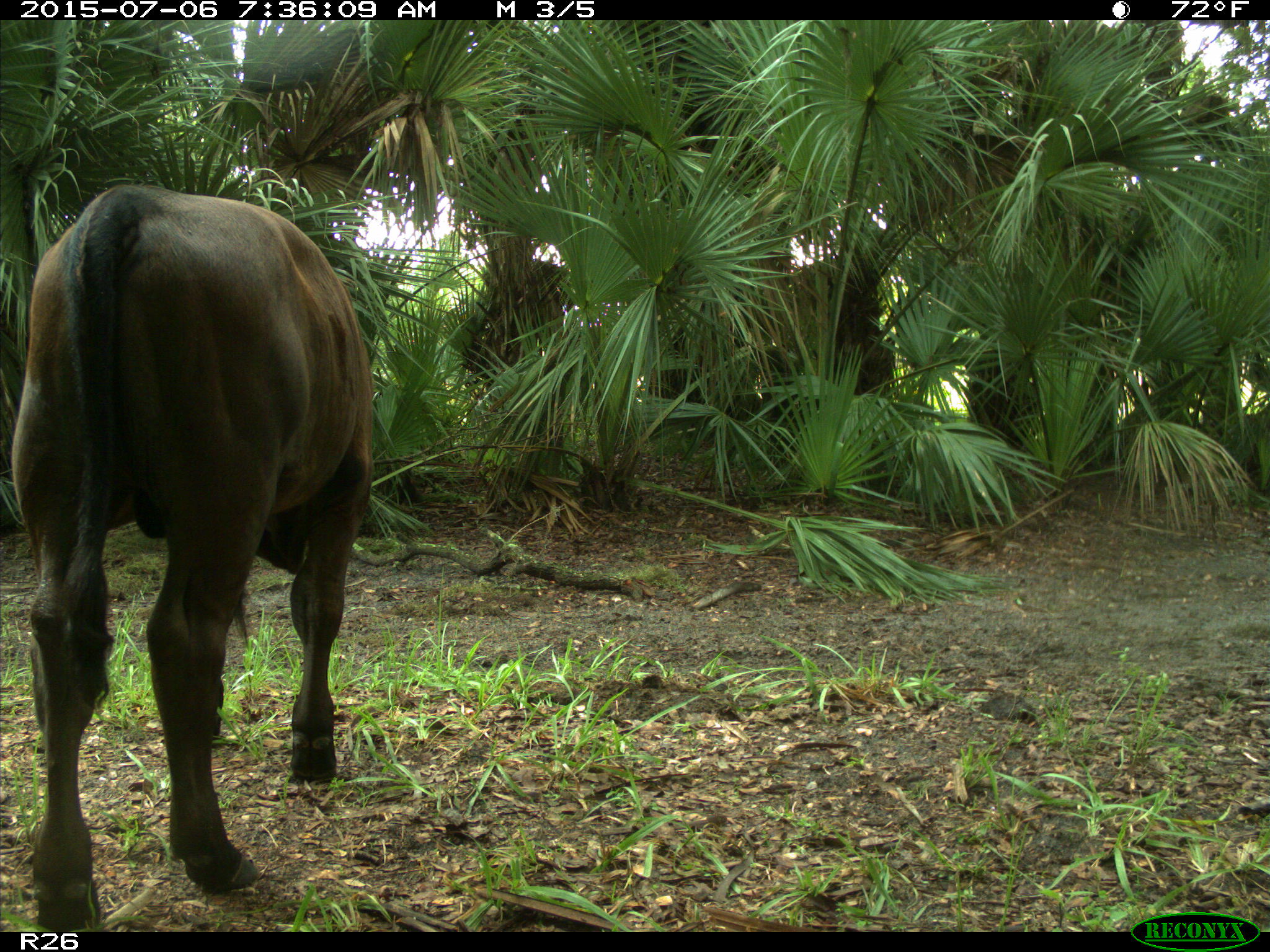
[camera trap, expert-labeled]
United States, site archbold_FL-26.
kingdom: Animalia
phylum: Chordata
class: Mammalia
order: Artiodactyla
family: Bovidae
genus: Bos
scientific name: Bos taurus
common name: domestic cow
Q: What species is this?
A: Bos taurus (domestic cow).